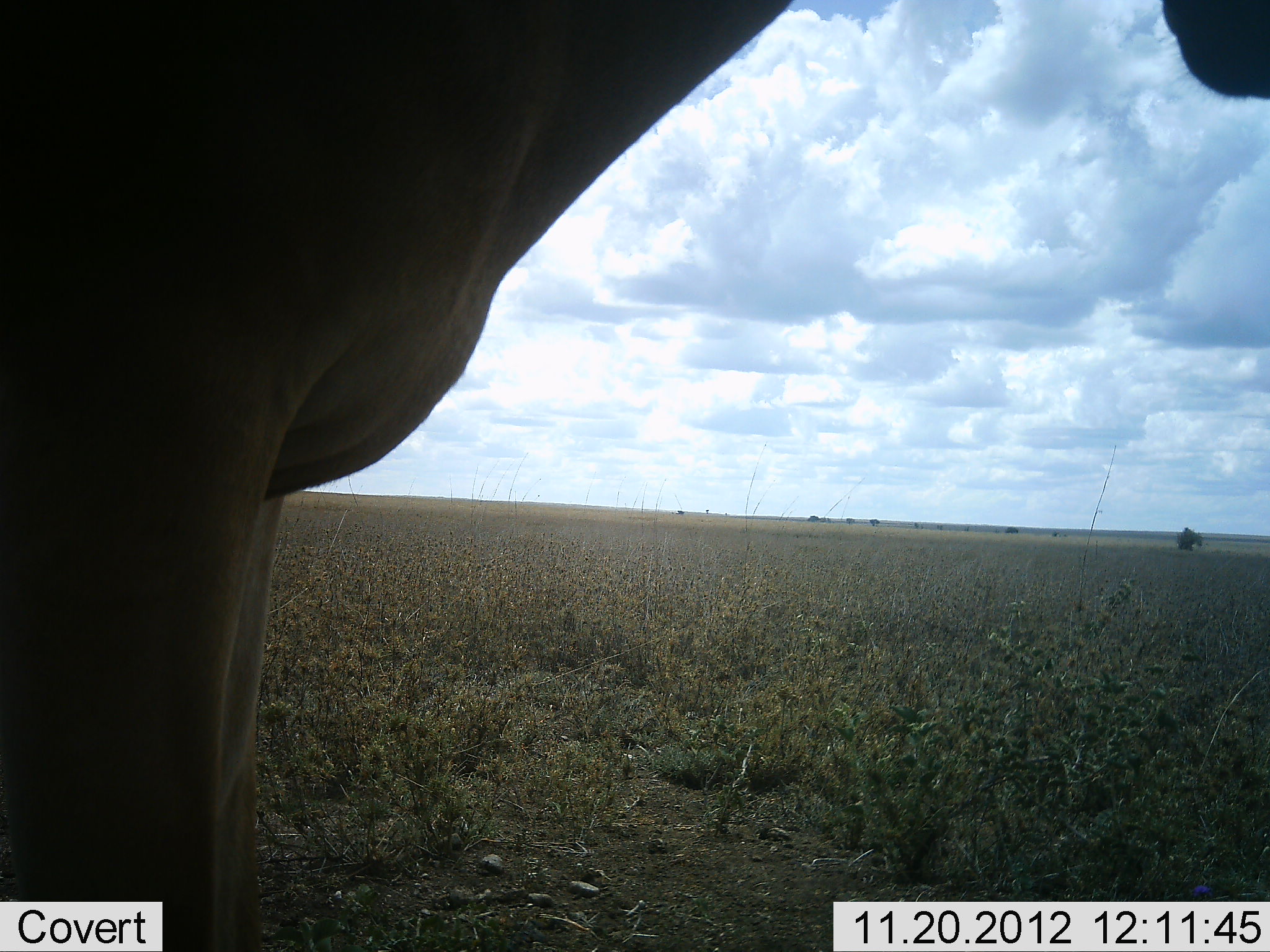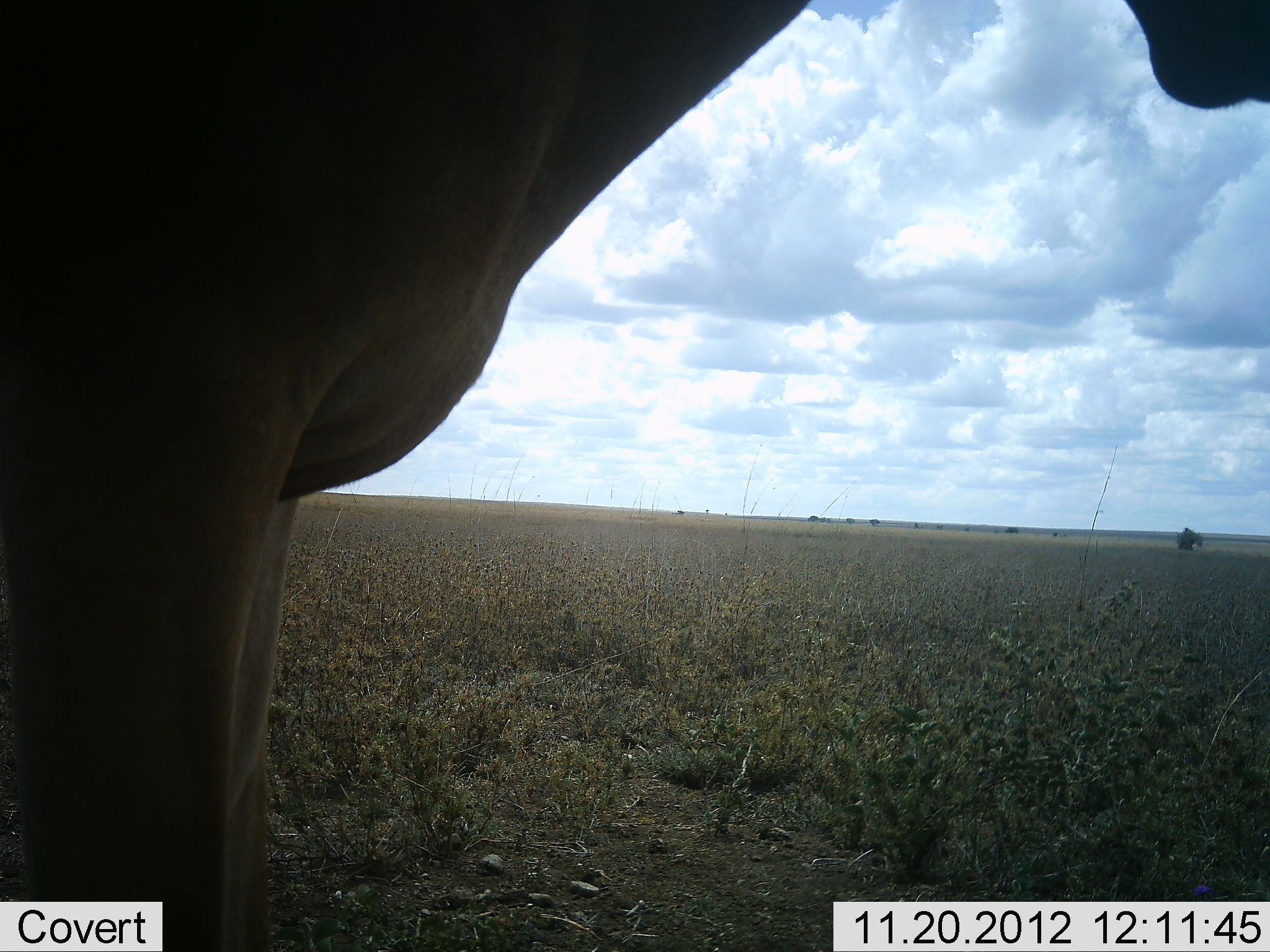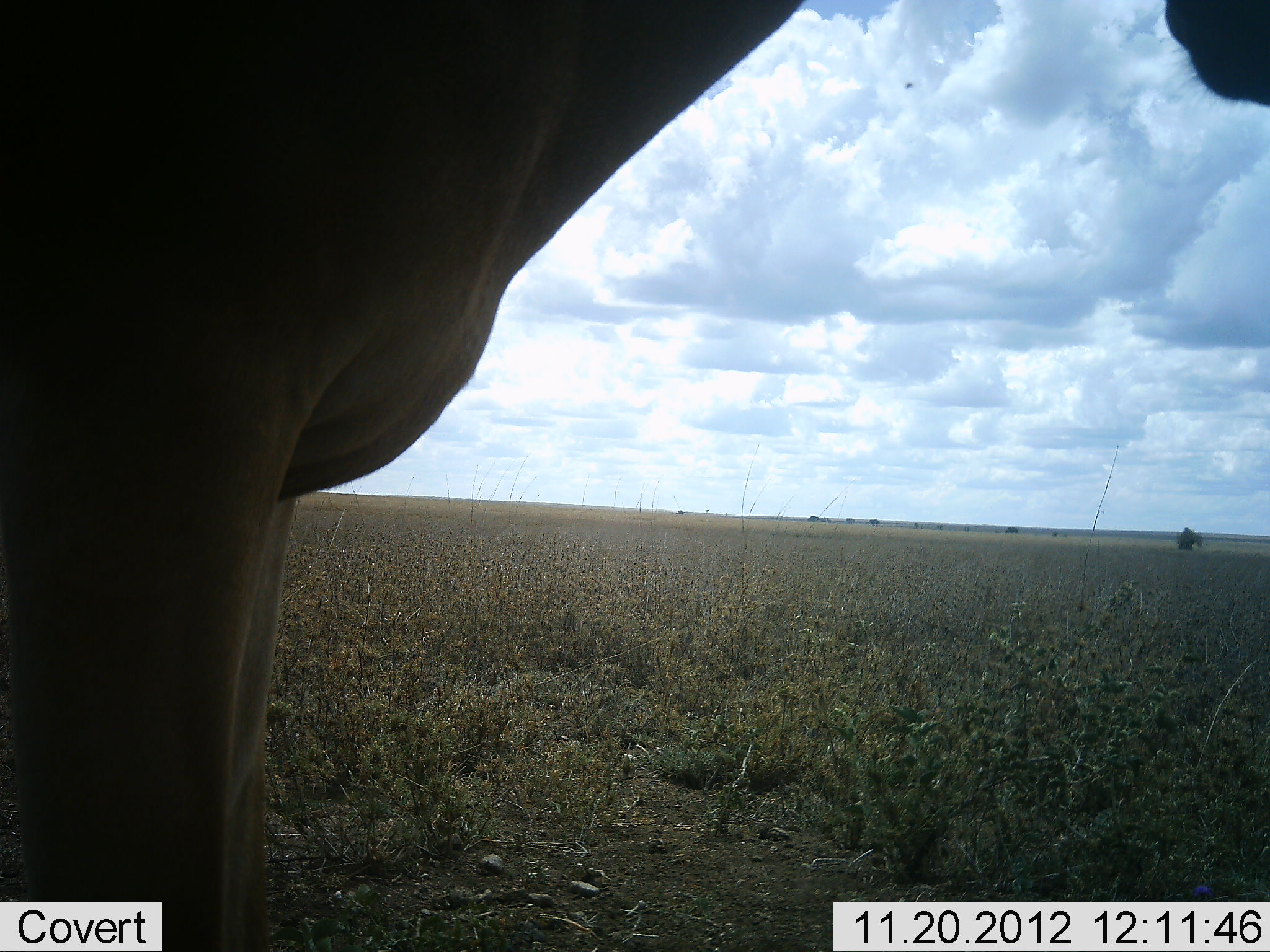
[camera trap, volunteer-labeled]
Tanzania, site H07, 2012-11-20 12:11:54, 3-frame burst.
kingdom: Animalia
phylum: Chordata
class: Mammalia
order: Artiodactyla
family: Bovidae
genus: Alcelaphus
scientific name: Alcelaphus buselaphus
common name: hartebeest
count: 1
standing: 100%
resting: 0%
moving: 0%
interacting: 0%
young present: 0%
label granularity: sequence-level